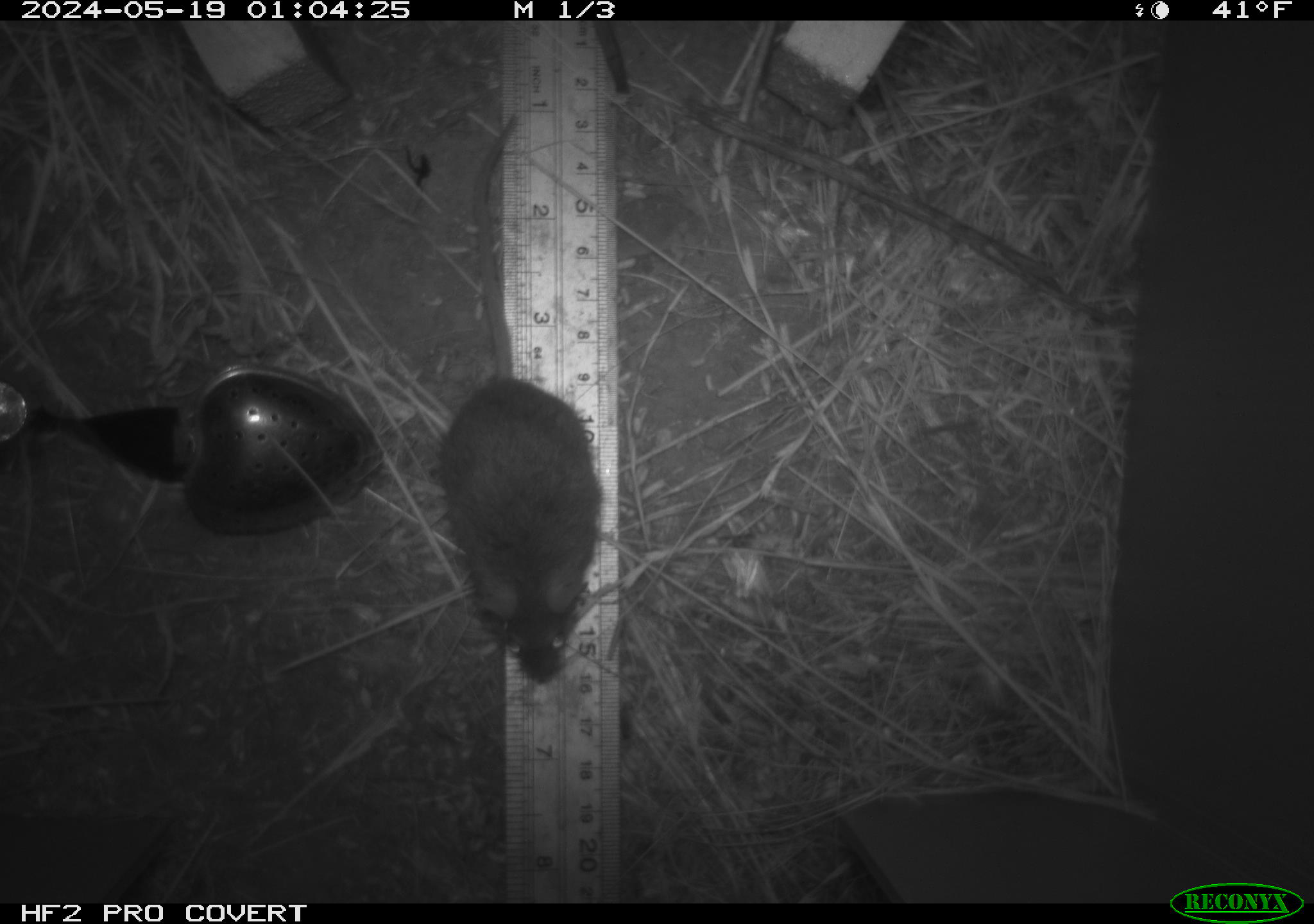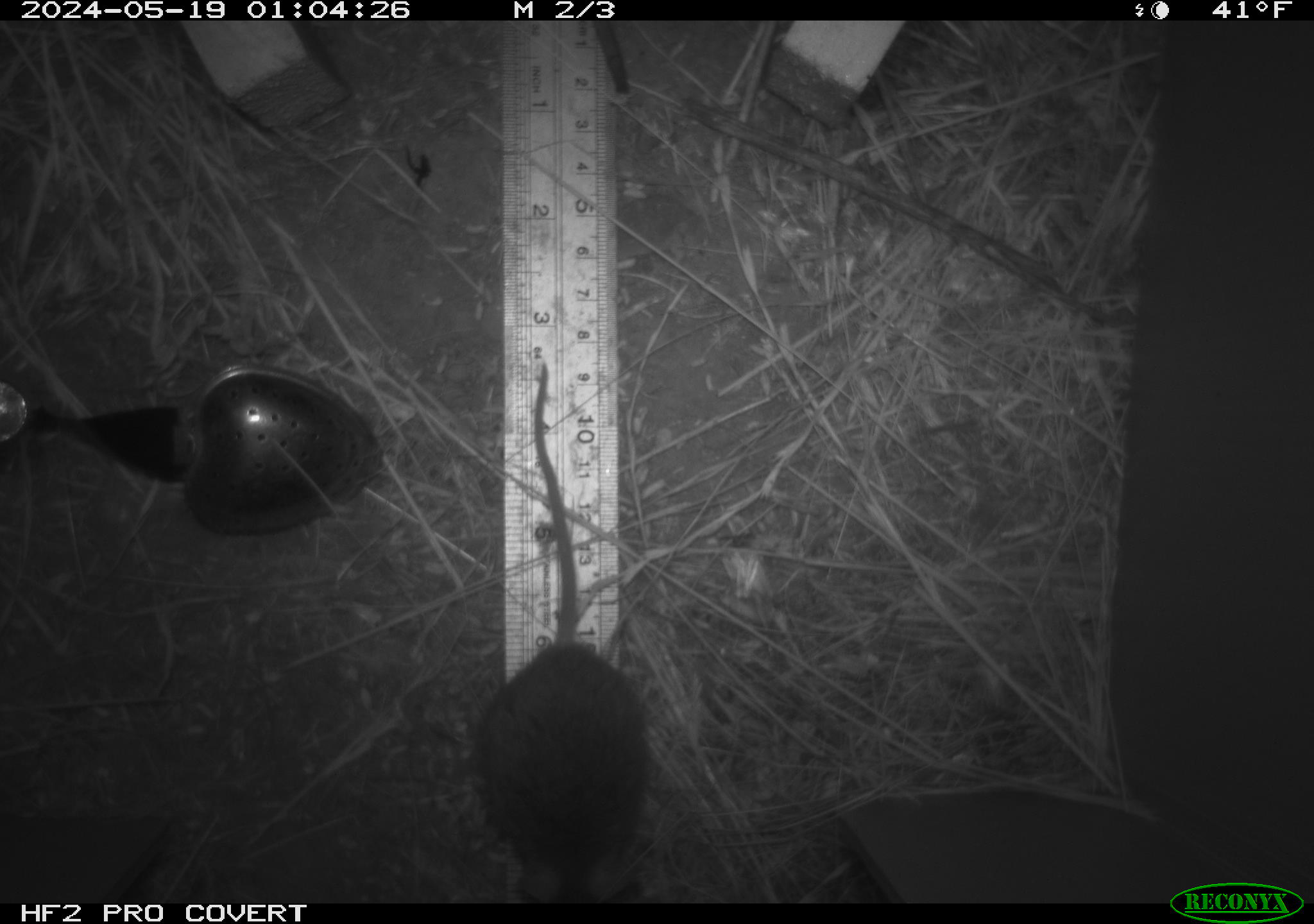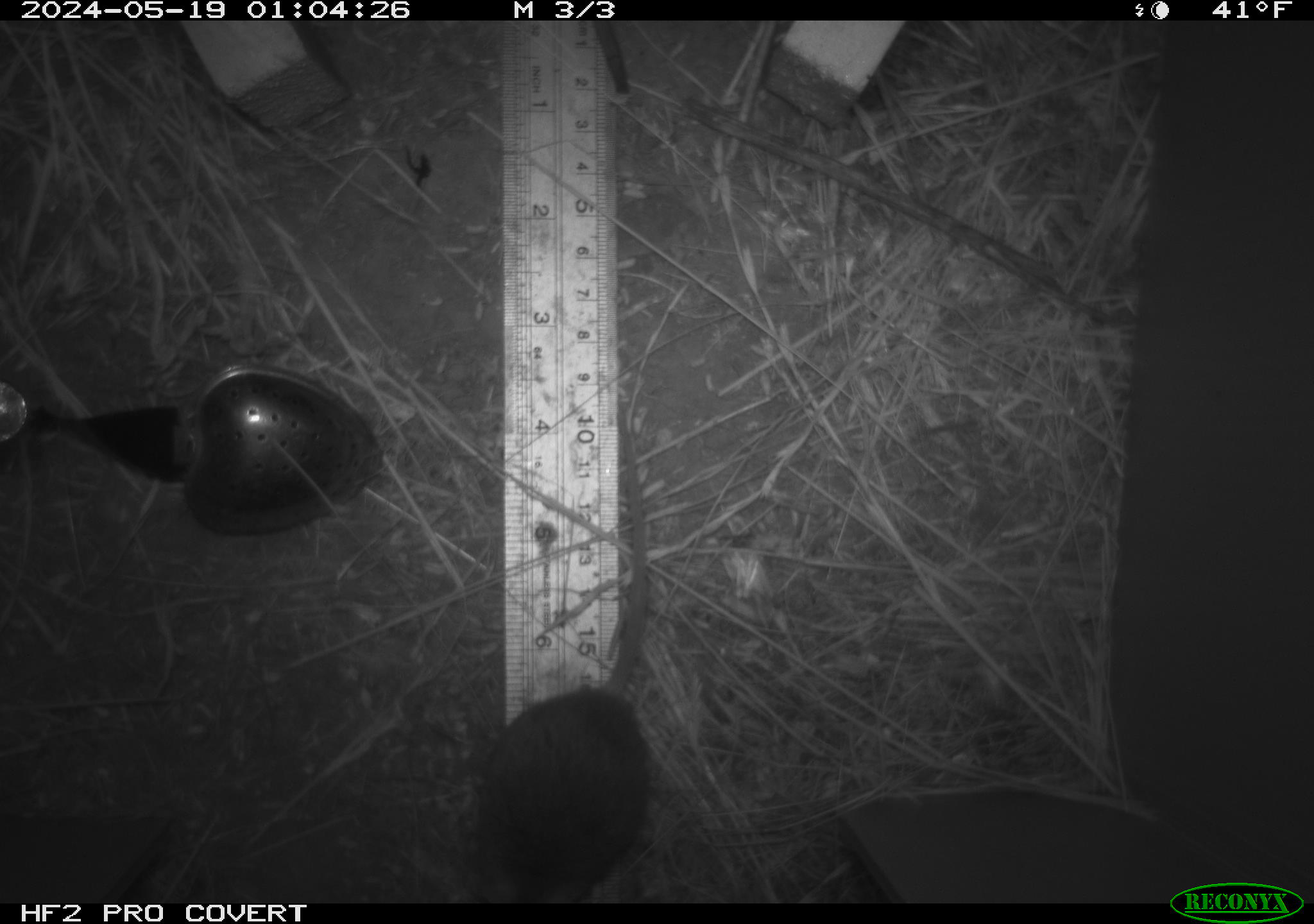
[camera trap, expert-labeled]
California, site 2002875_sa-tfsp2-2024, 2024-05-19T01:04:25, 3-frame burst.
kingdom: Animalia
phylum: Chordata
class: Mammalia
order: Rodentia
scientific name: Rodentia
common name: rodent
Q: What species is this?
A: Rodent (Rodentia).